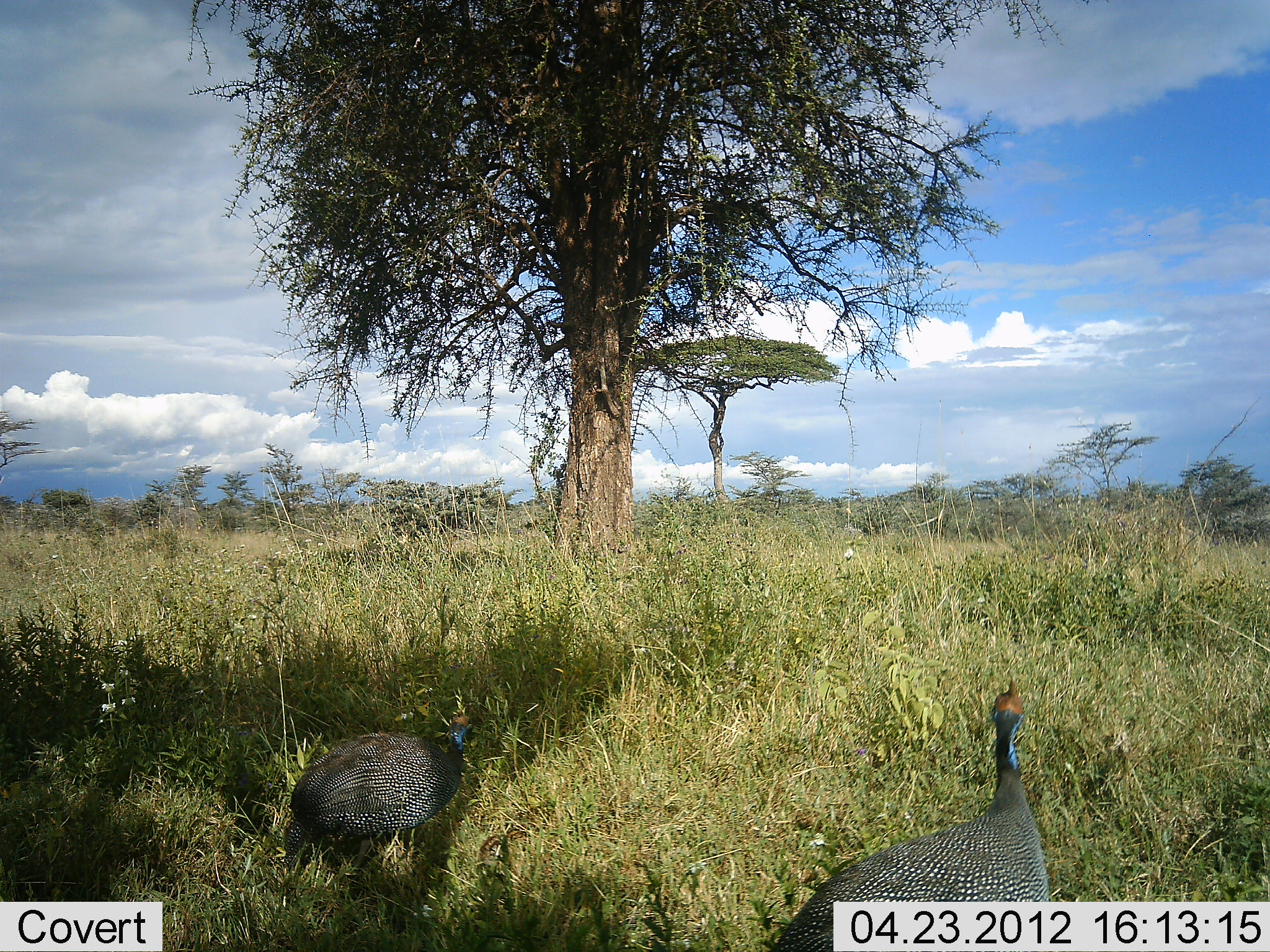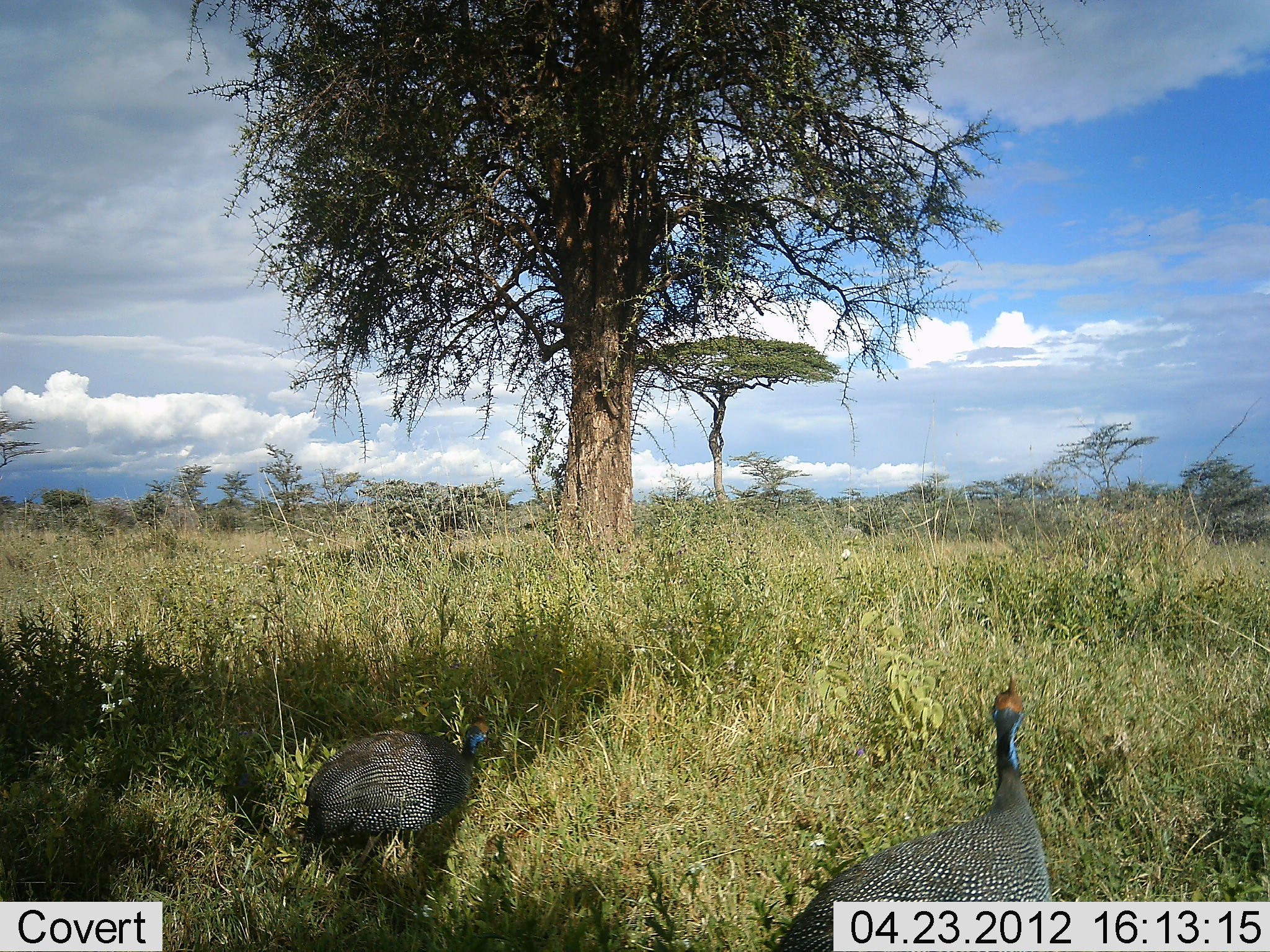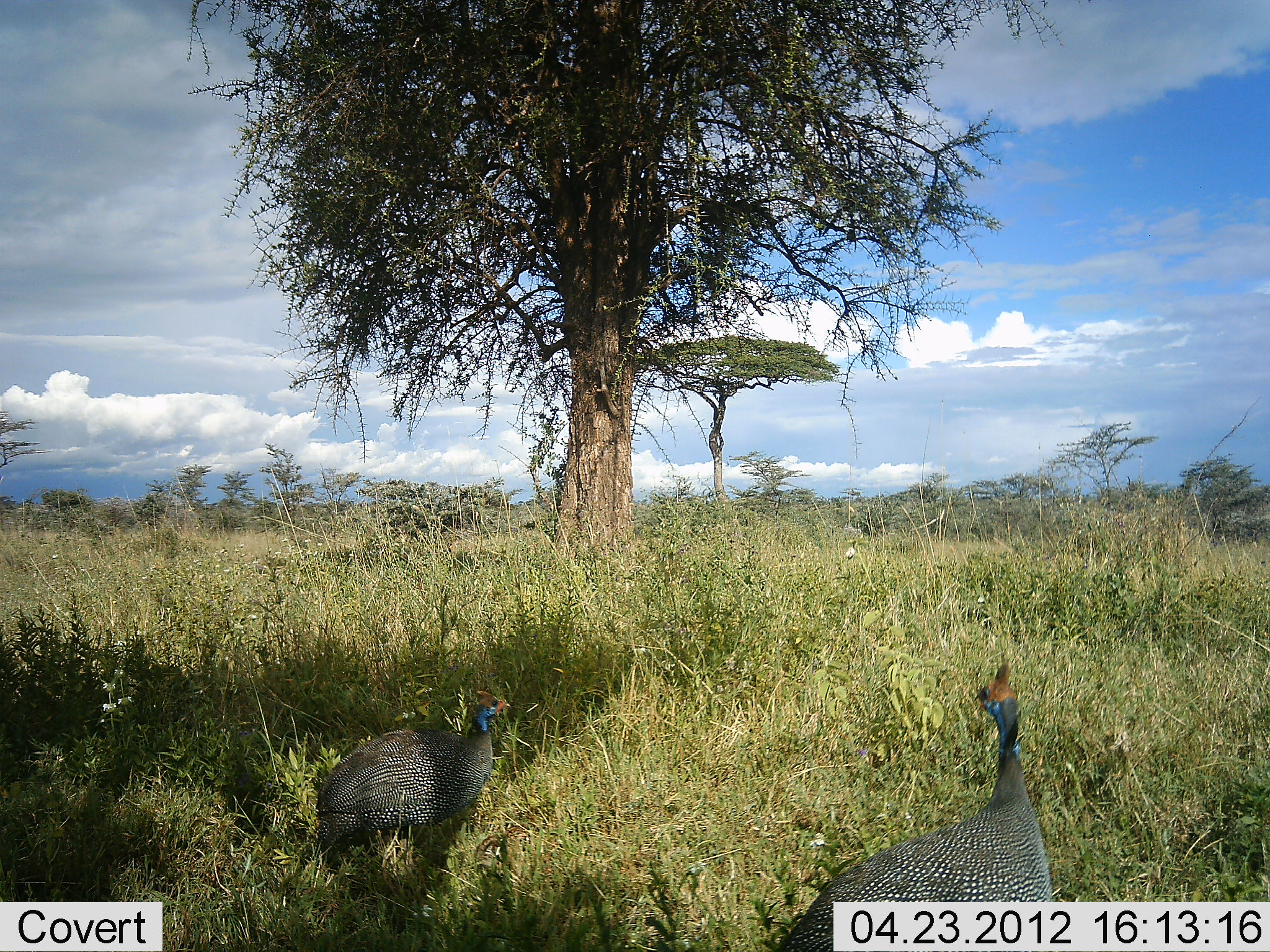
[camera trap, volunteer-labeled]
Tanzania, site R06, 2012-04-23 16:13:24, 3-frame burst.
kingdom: Animalia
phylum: Chordata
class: Aves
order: Galliformes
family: Numididae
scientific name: Numididae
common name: guinea fowl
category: guineafowl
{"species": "guineafowl (guinea fowl) (Numididae)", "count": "2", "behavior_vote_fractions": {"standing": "72%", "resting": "0%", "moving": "44%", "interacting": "6%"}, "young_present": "11%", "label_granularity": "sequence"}